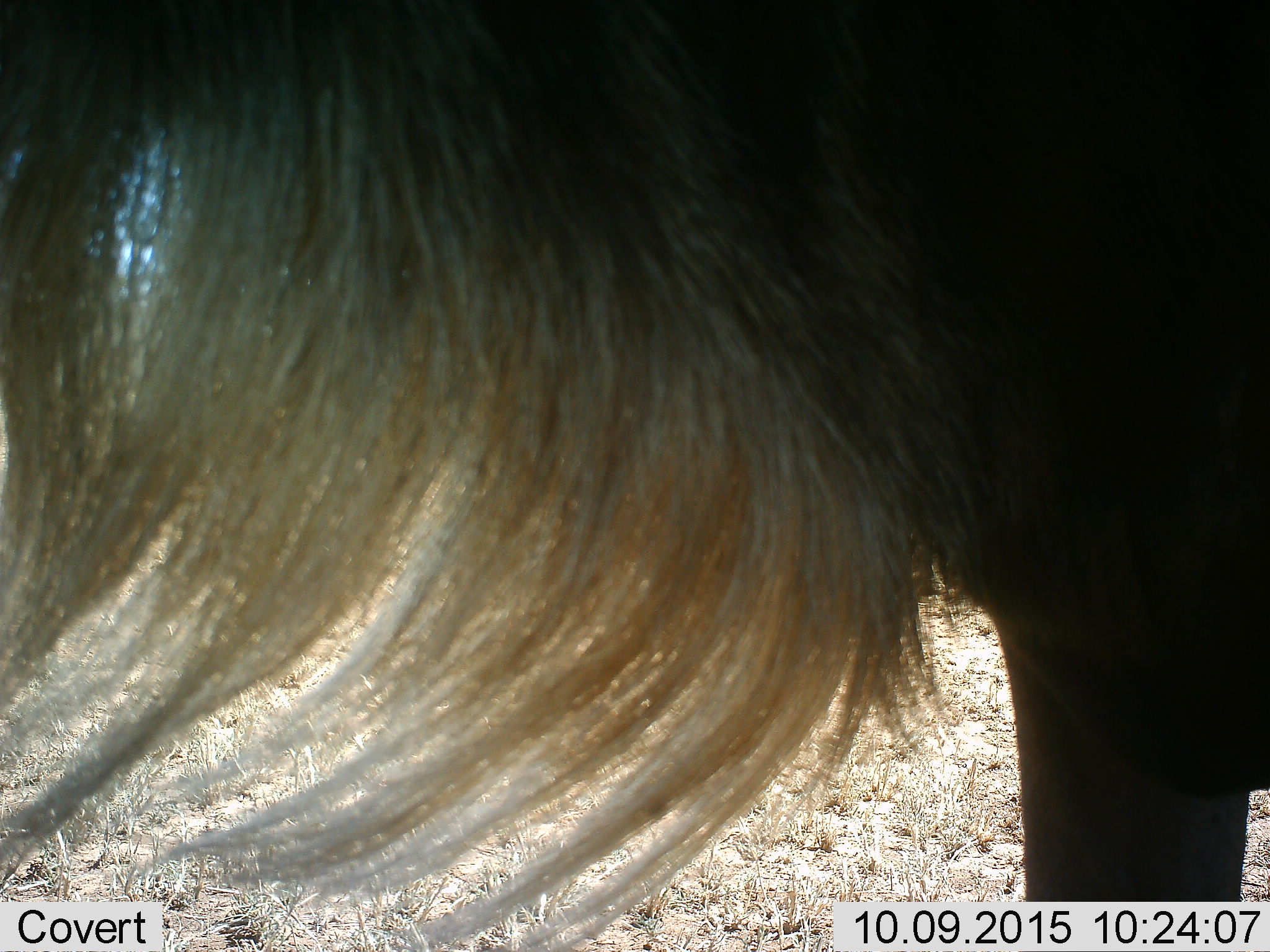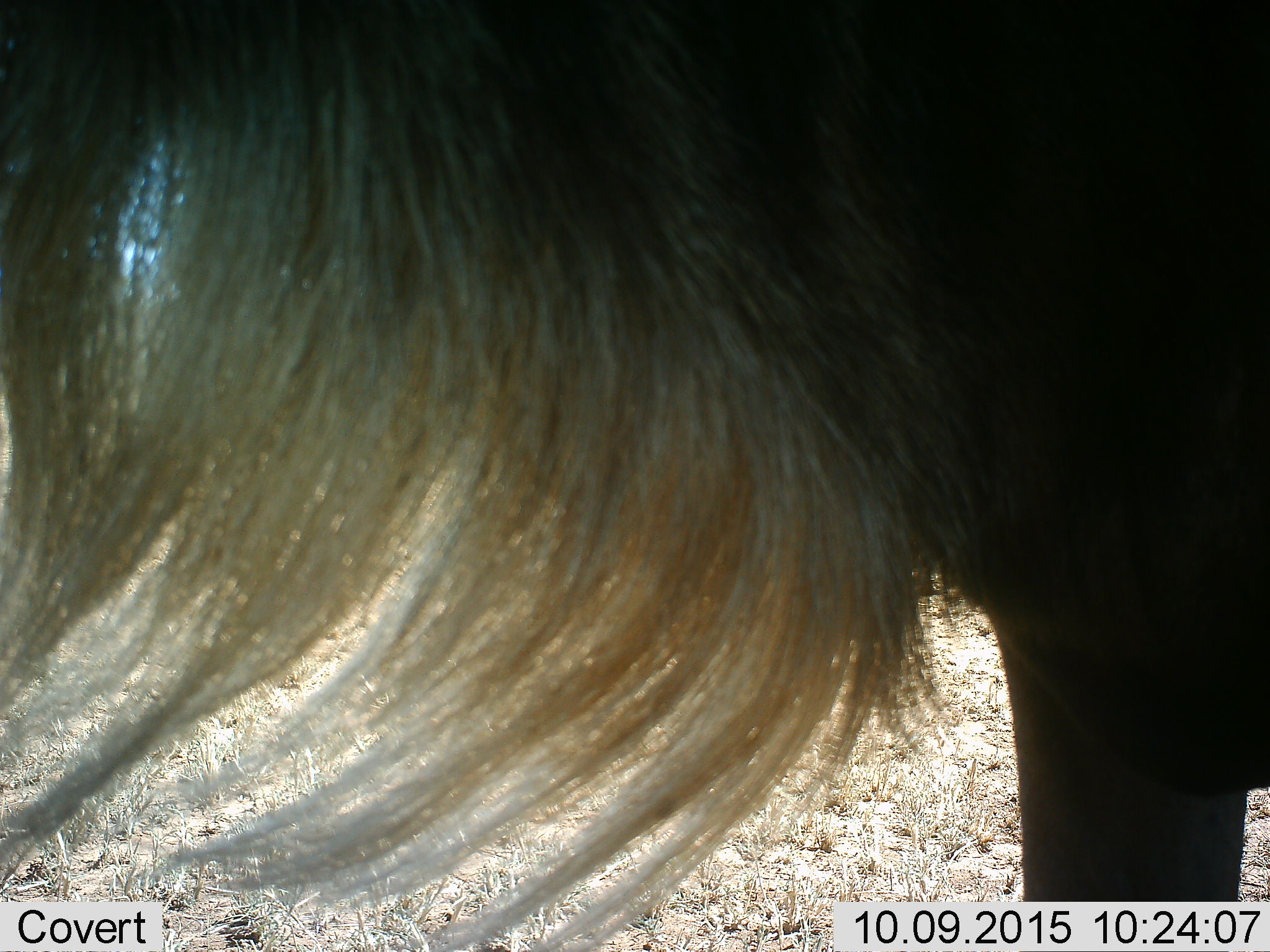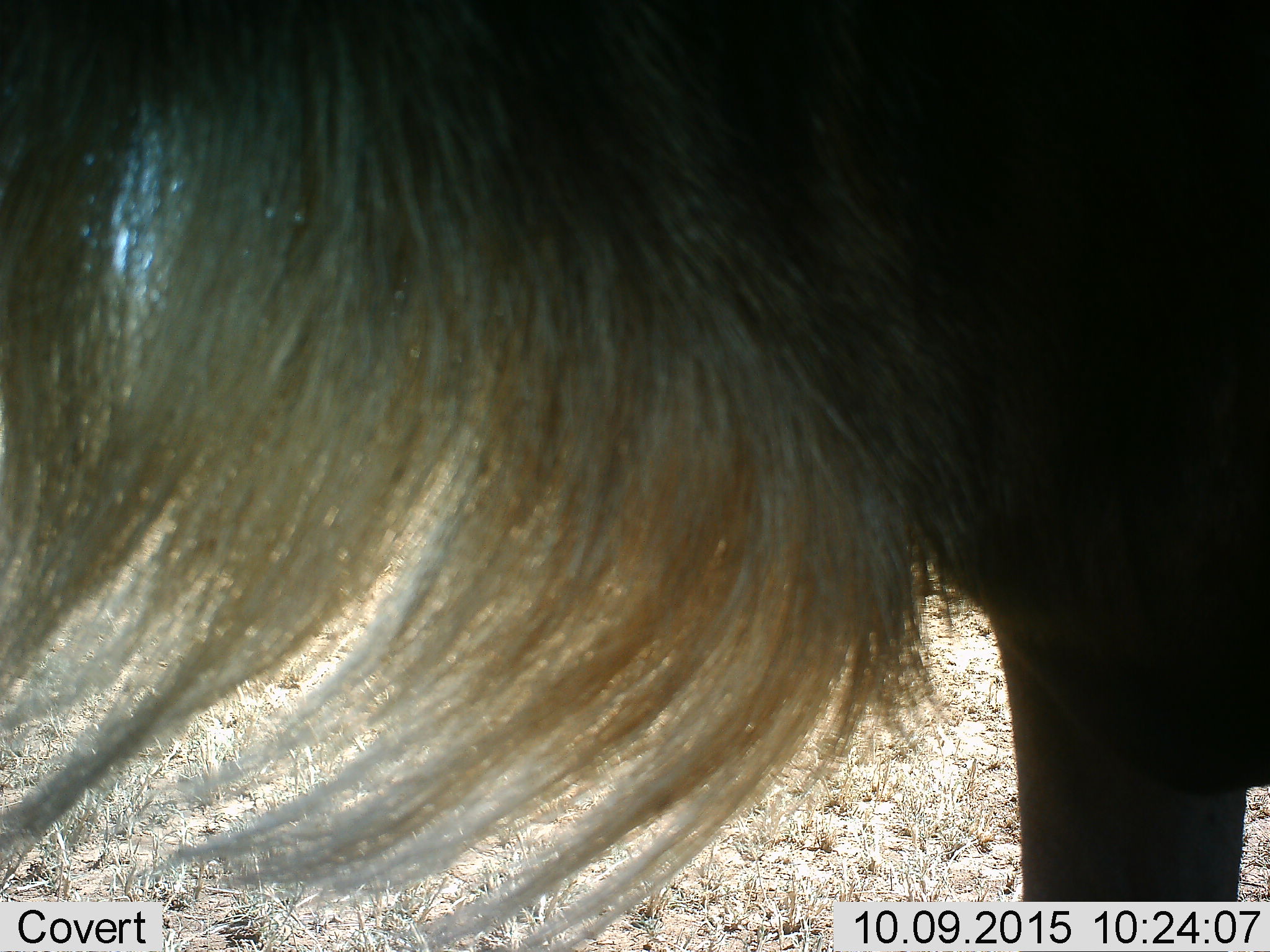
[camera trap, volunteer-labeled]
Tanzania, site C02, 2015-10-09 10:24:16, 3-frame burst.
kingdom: Animalia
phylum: Chordata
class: Mammalia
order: Artiodactyla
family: Bovidae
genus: Connochaetes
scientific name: Connochaetes taurinus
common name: blue wildebeest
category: wildebeest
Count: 1.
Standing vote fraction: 100%.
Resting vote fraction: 0%.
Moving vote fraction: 0%.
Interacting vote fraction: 0%.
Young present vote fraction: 0%.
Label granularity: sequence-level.